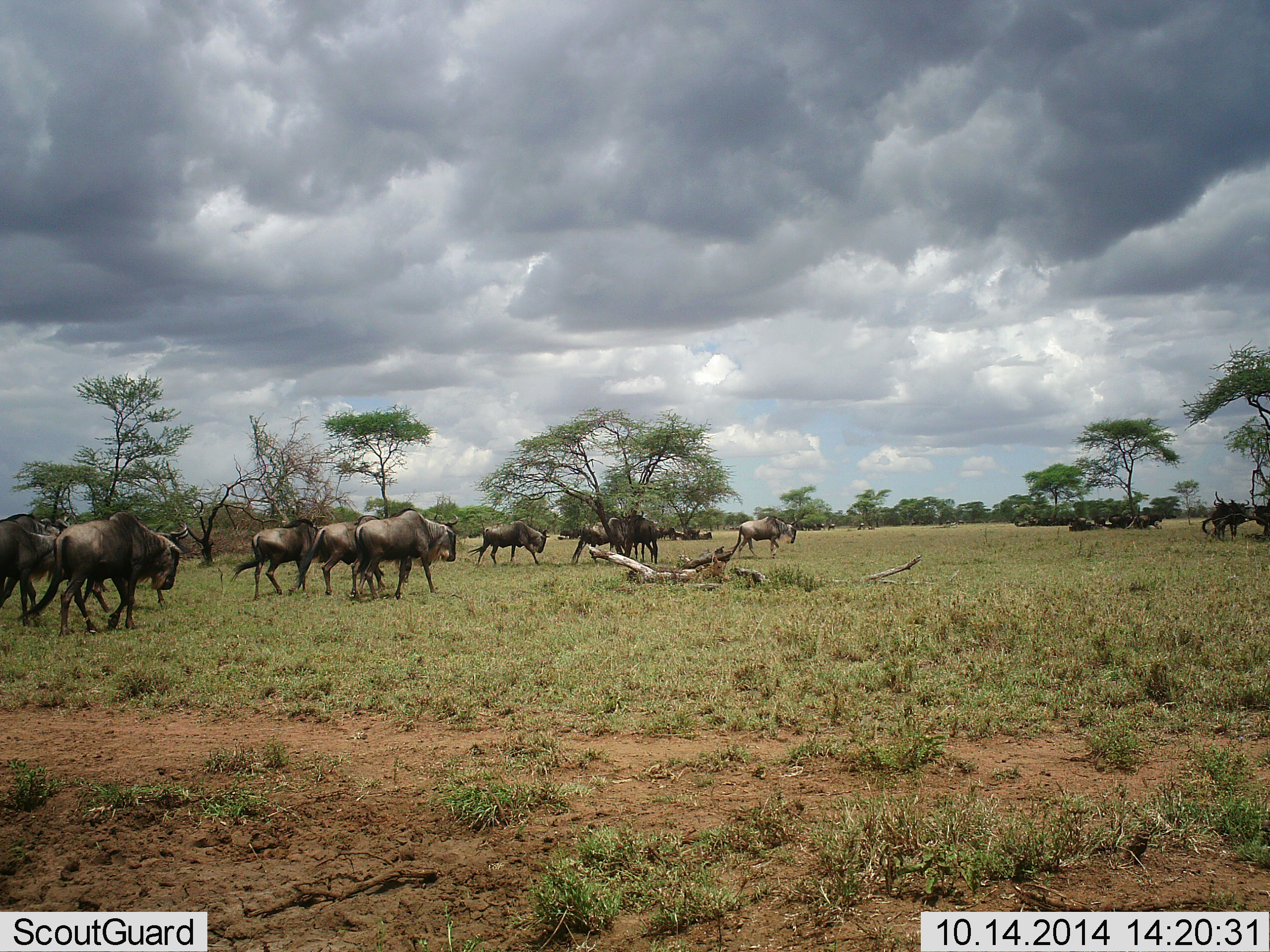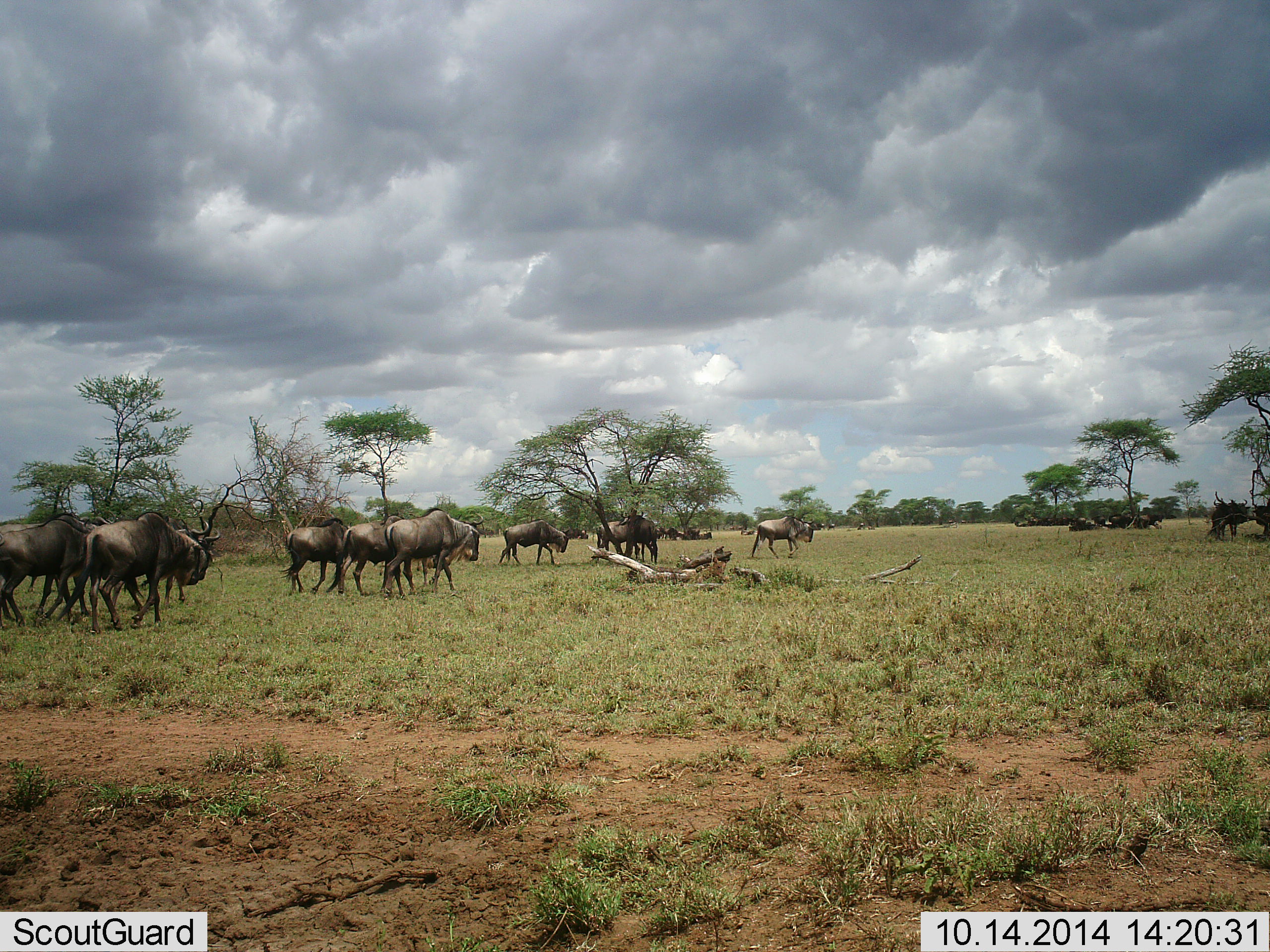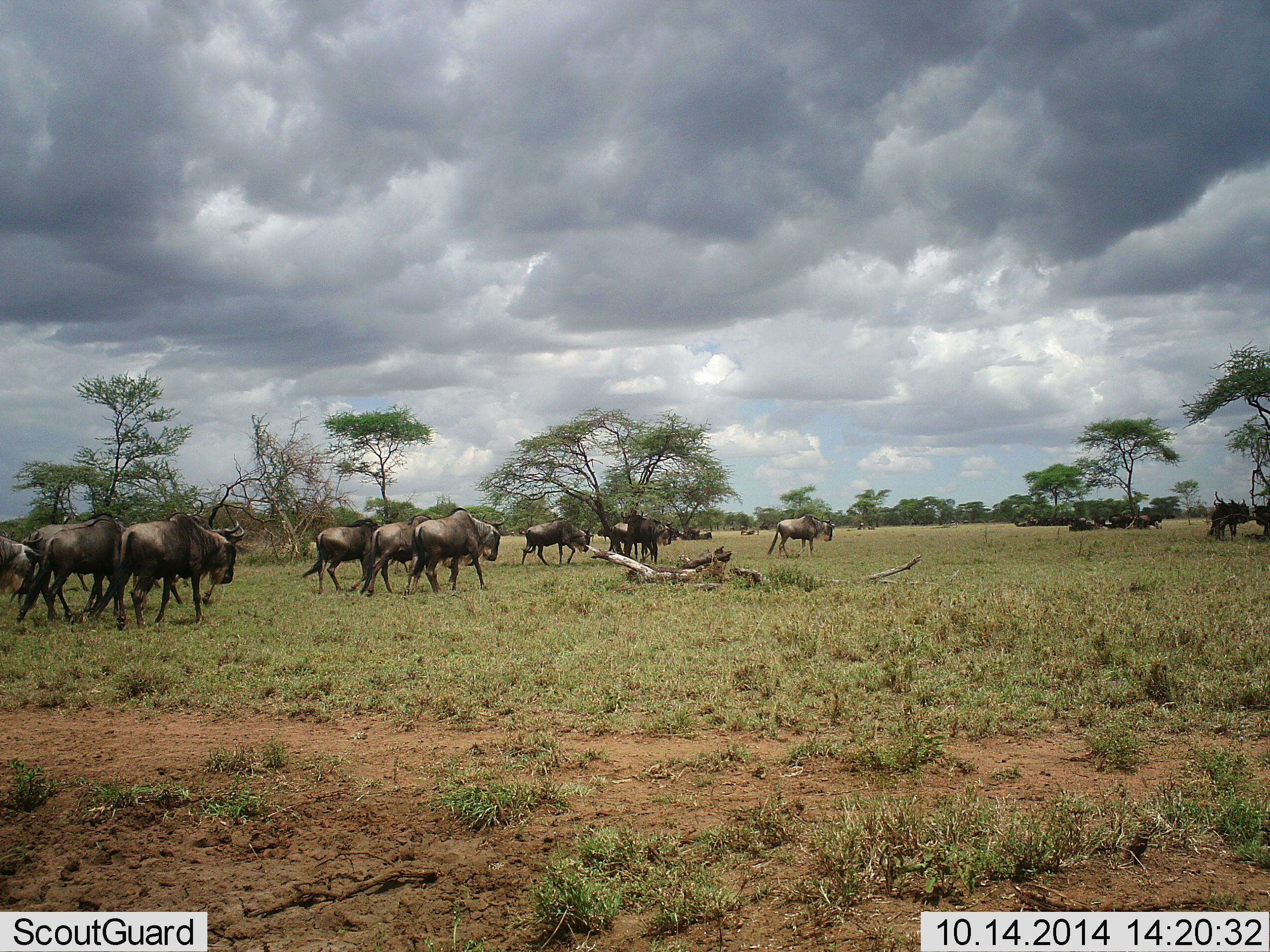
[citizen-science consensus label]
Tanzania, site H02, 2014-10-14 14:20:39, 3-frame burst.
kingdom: Animalia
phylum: Chordata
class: Mammalia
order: Artiodactyla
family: Bovidae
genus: Connochaetes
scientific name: Connochaetes taurinus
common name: blue wildebeest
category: wildebeest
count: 11-50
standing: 30%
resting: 30%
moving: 100%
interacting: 0%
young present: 0%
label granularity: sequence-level